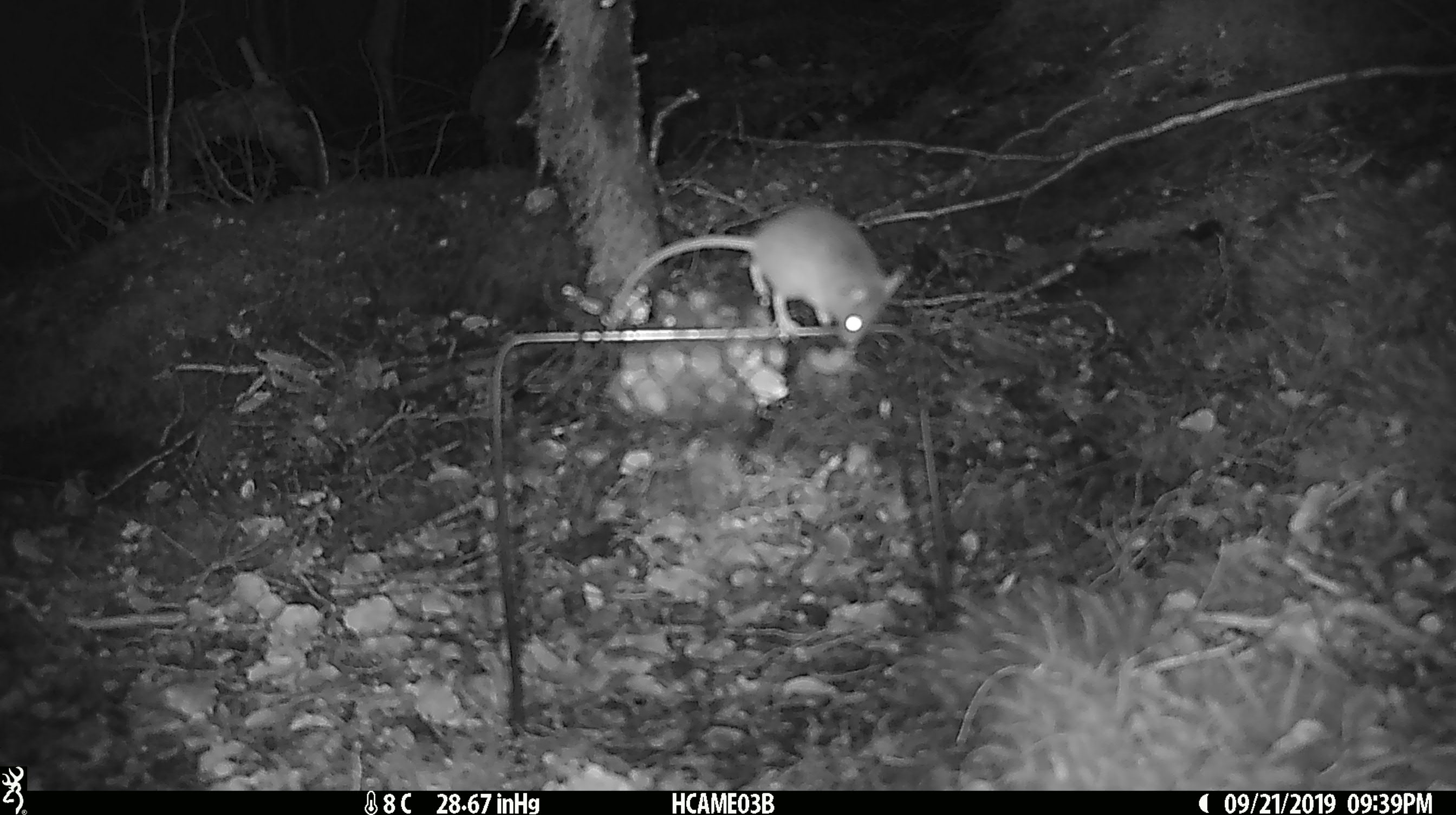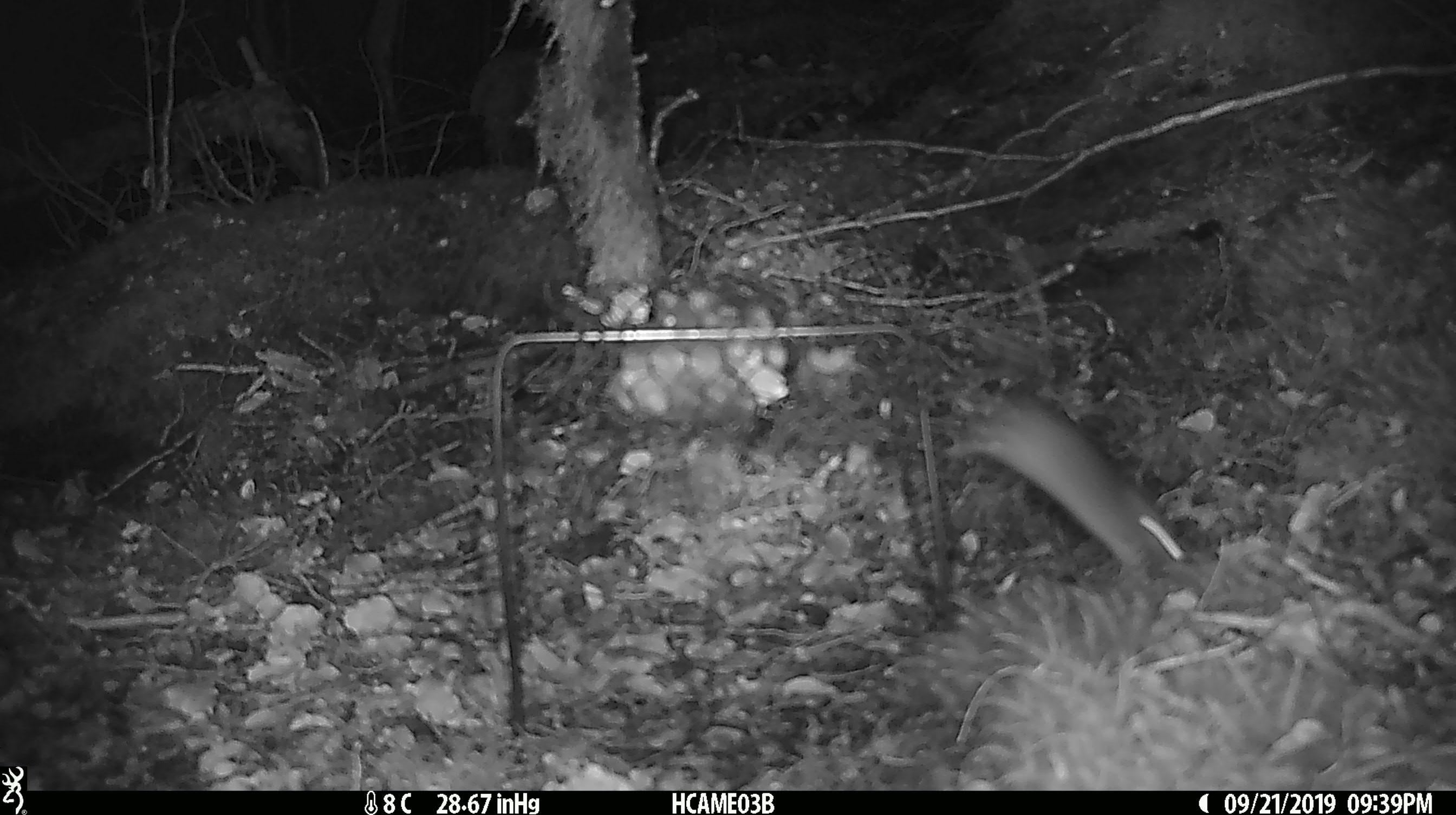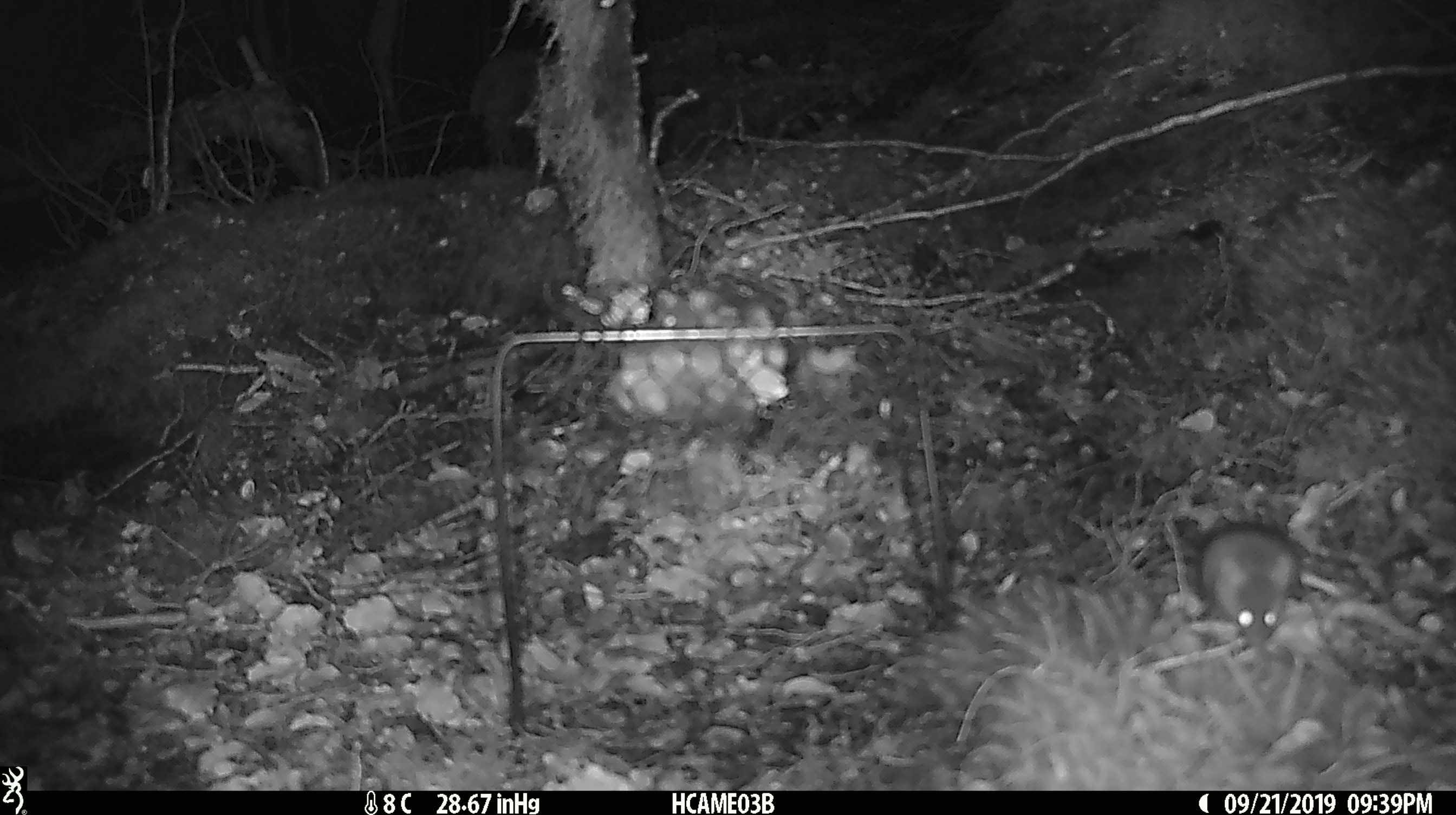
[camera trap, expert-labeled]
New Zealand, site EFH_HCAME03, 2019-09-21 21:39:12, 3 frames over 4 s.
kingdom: Animalia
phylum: Chordata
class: Mammalia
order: Rodentia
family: Muridae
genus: Mus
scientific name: Mus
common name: mouse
Mouse (Mus).